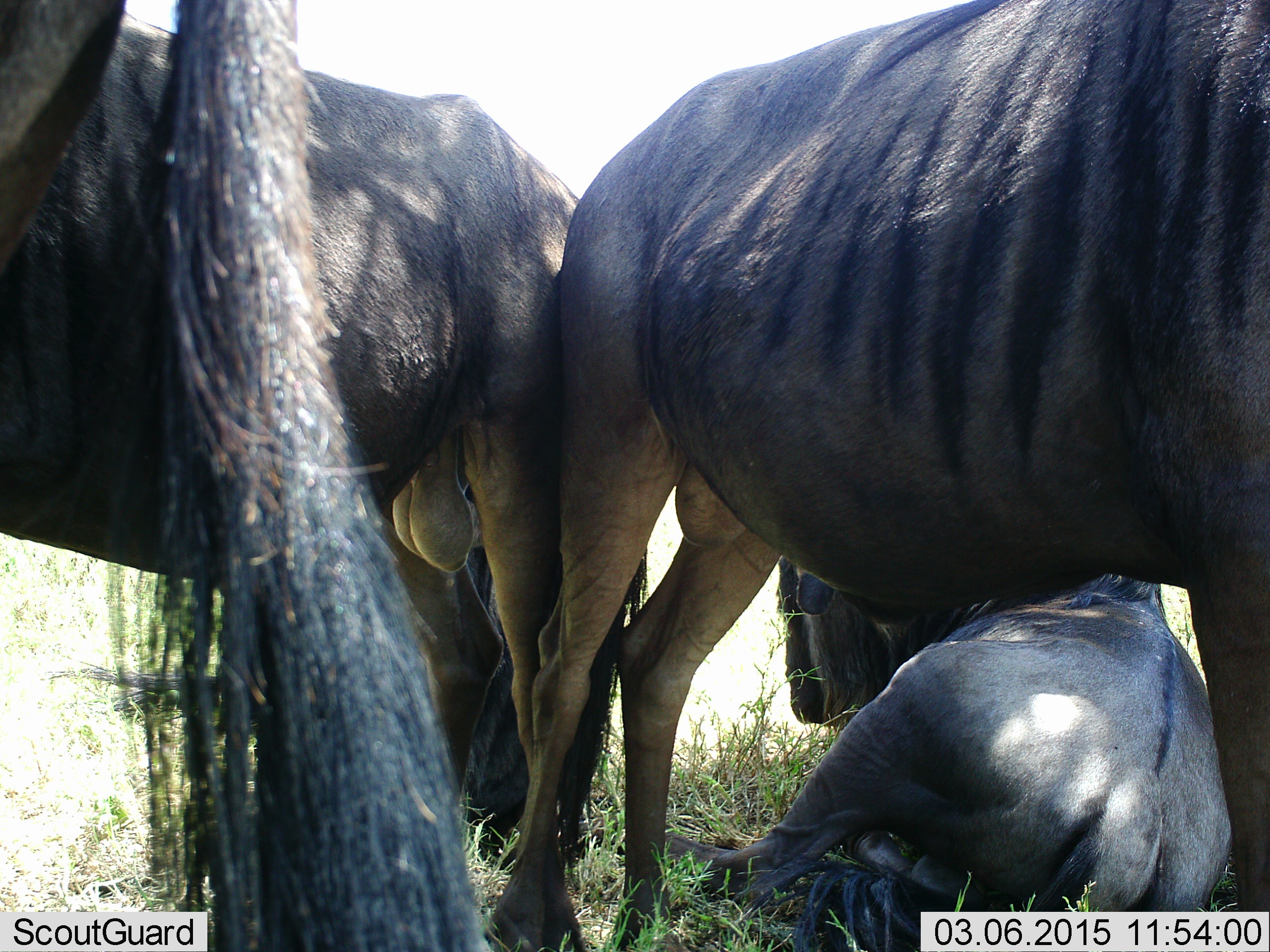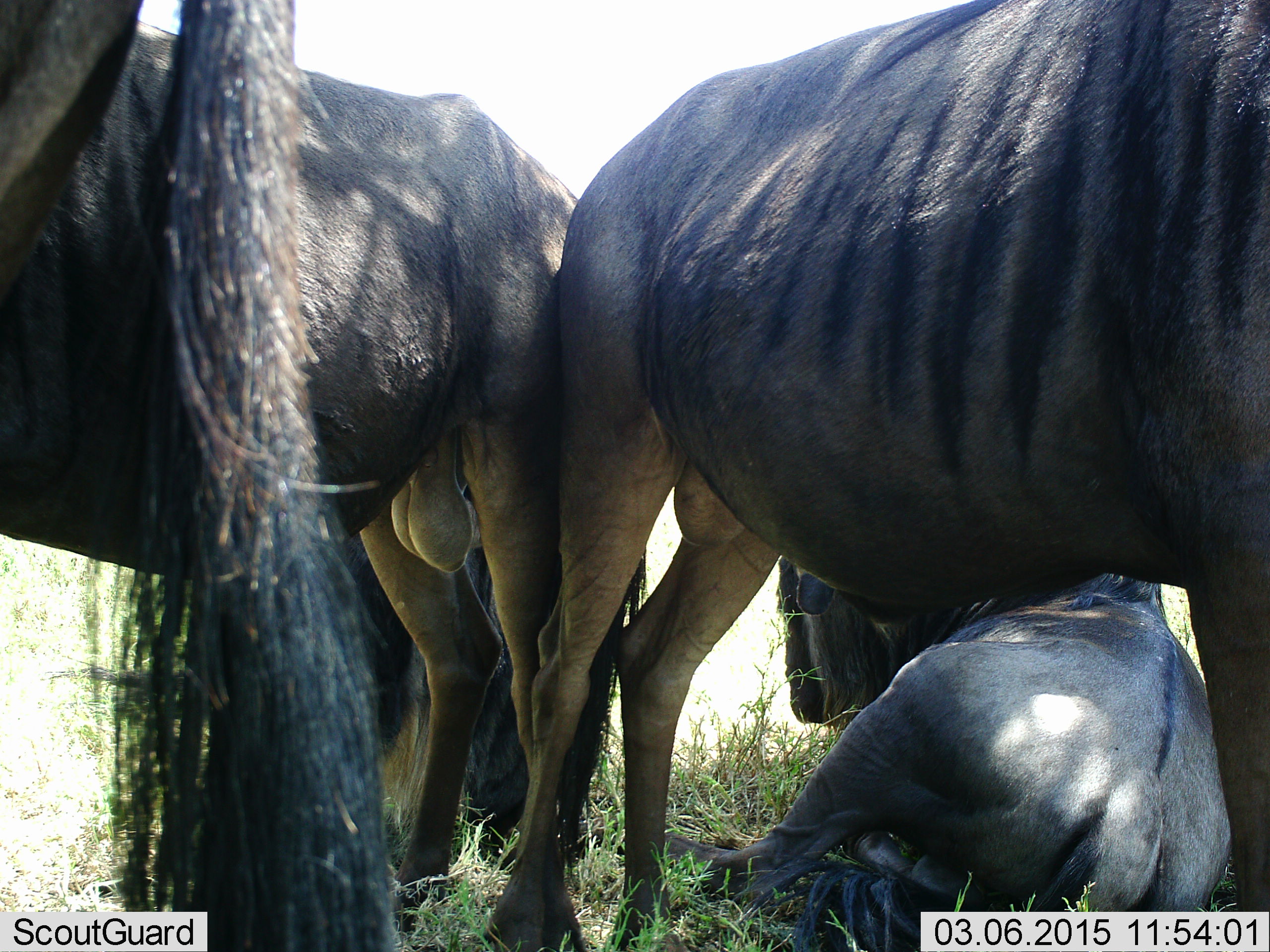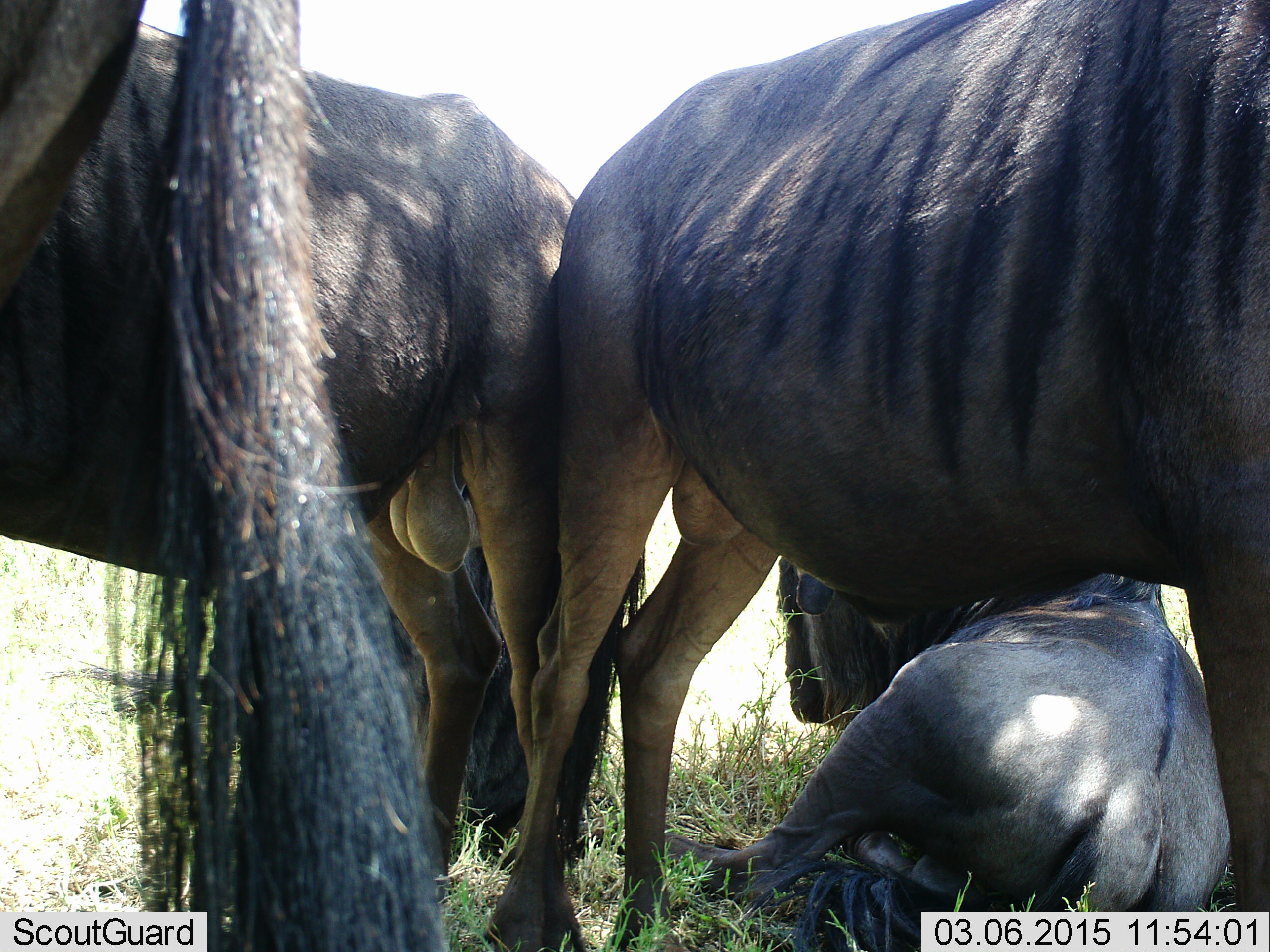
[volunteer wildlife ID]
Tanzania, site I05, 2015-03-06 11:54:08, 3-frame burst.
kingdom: Animalia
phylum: Chordata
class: Mammalia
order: Artiodactyla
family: Bovidae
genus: Connochaetes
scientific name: Connochaetes taurinus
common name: blue wildebeest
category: wildebeest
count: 5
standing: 90%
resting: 80%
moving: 10%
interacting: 10%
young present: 10%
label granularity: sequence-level